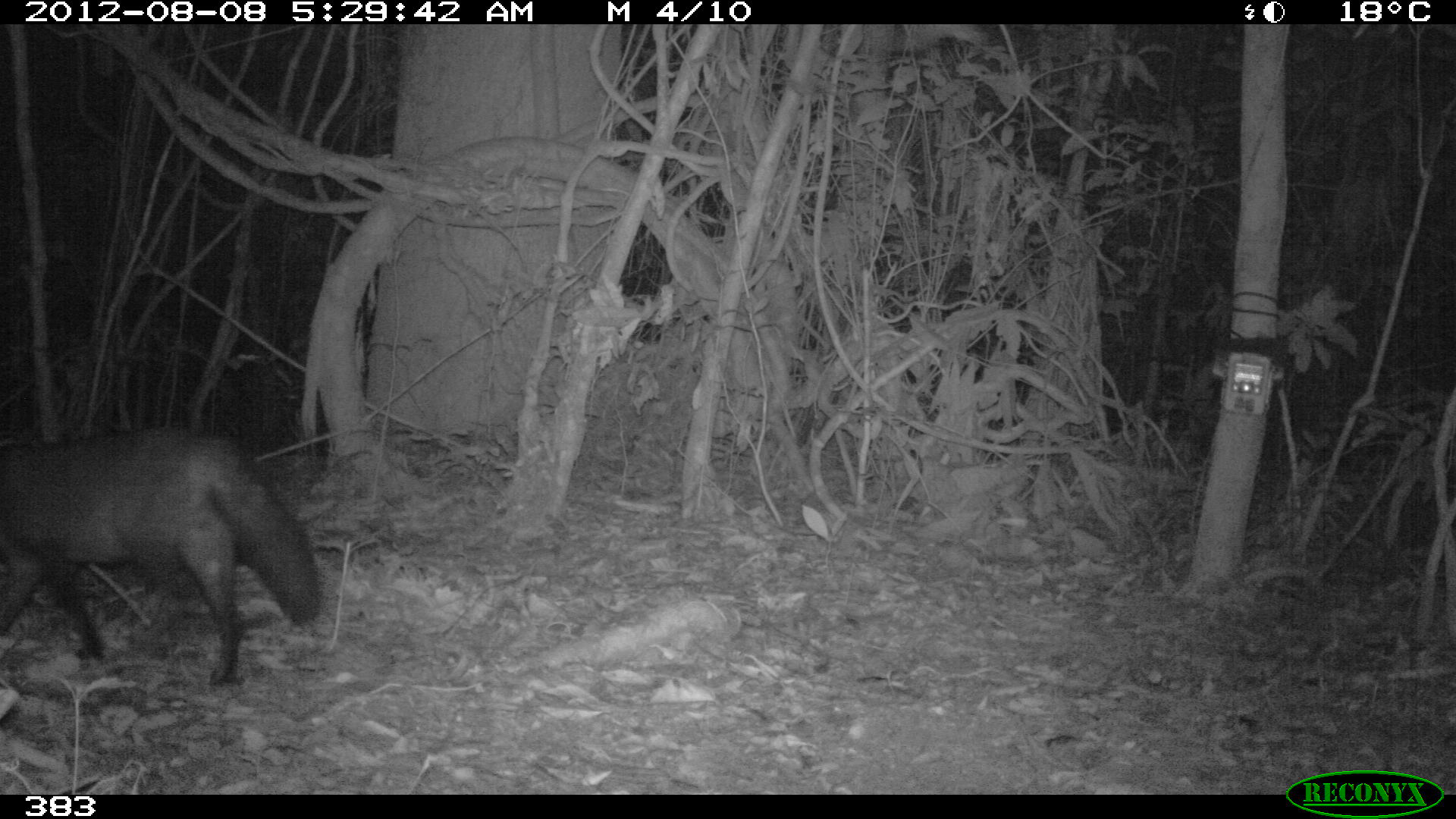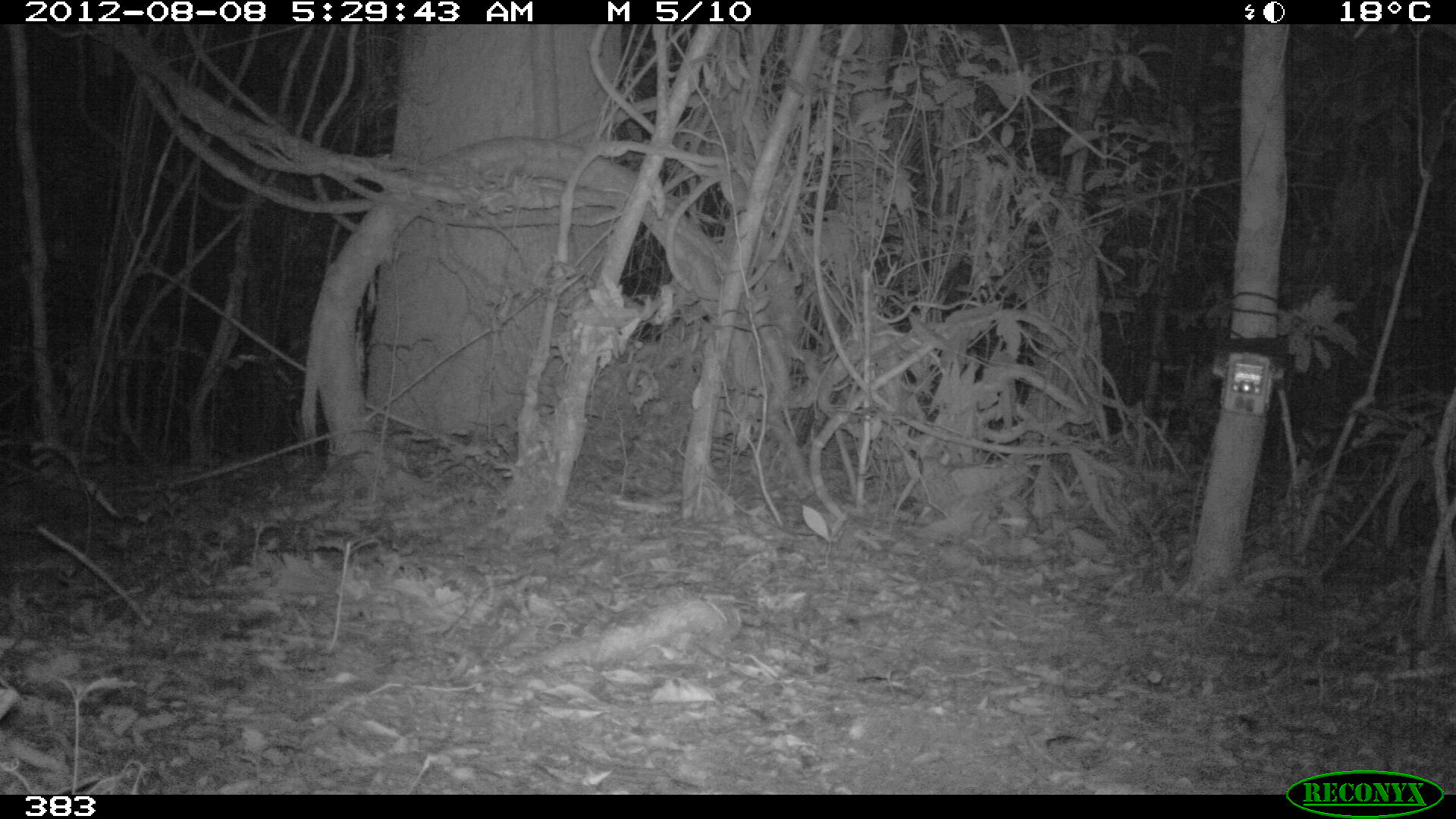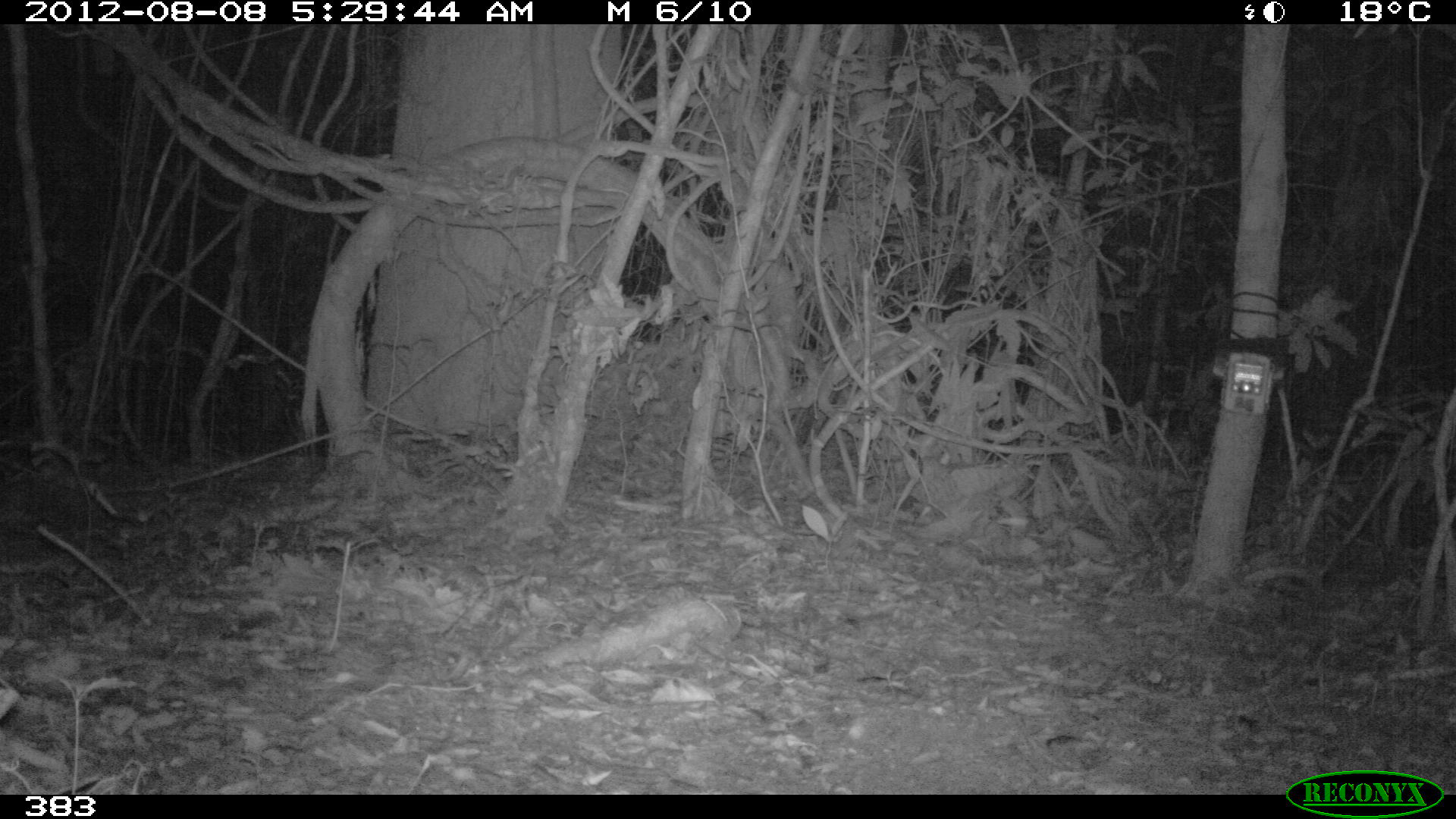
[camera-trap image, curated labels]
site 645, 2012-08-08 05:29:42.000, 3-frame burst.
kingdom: Animalia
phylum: Chordata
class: Mammalia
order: Carnivora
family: Canidae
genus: Atelocynus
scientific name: Atelocynus microtis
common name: short-eared dog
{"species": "Atelocynus microtis (short-eared dog)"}